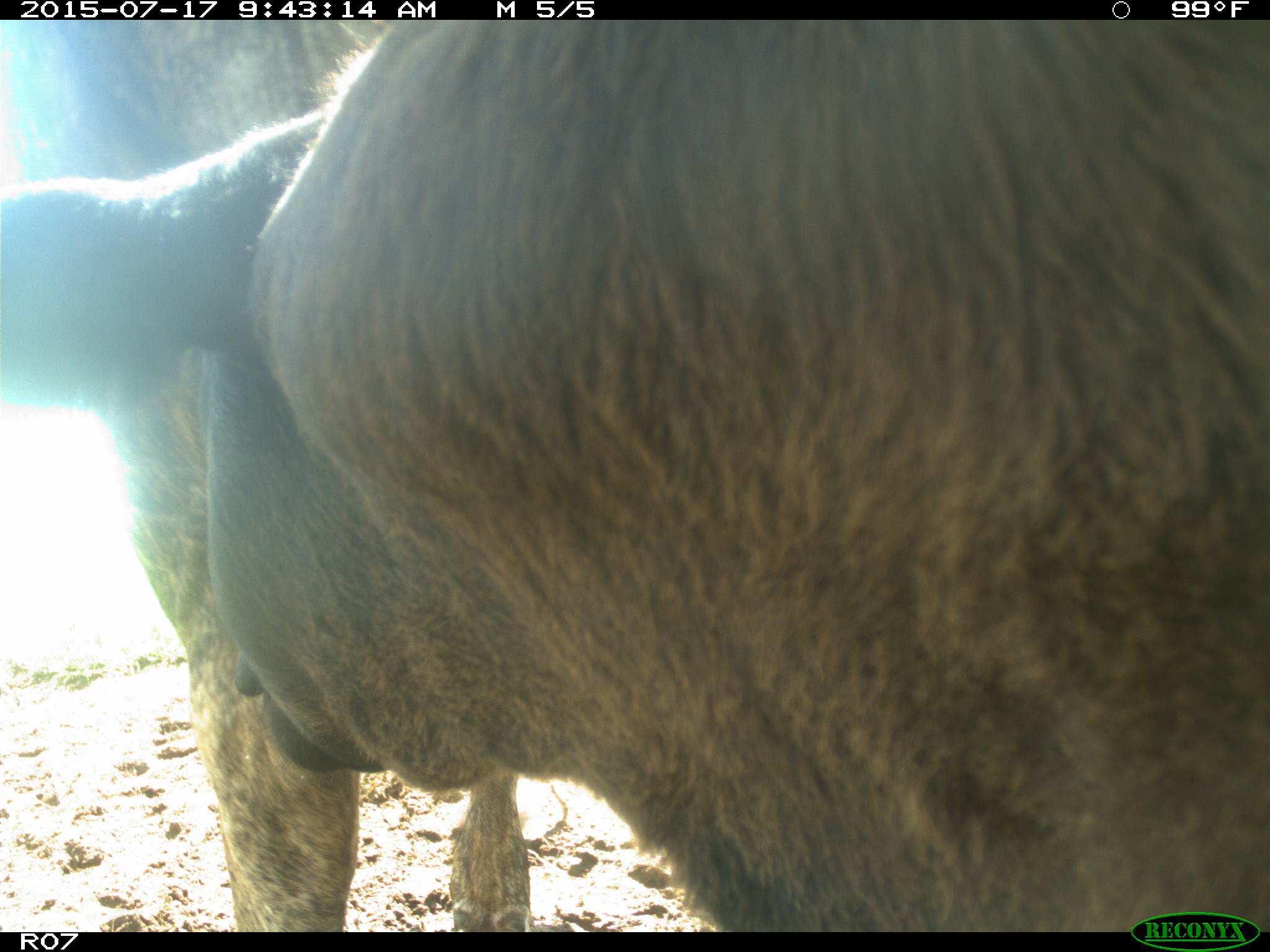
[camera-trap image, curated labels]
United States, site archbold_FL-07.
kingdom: Animalia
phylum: Chordata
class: Mammalia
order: Artiodactyla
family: Bovidae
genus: Bos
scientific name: Bos taurus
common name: domestic cow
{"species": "Bos taurus (domestic cow)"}